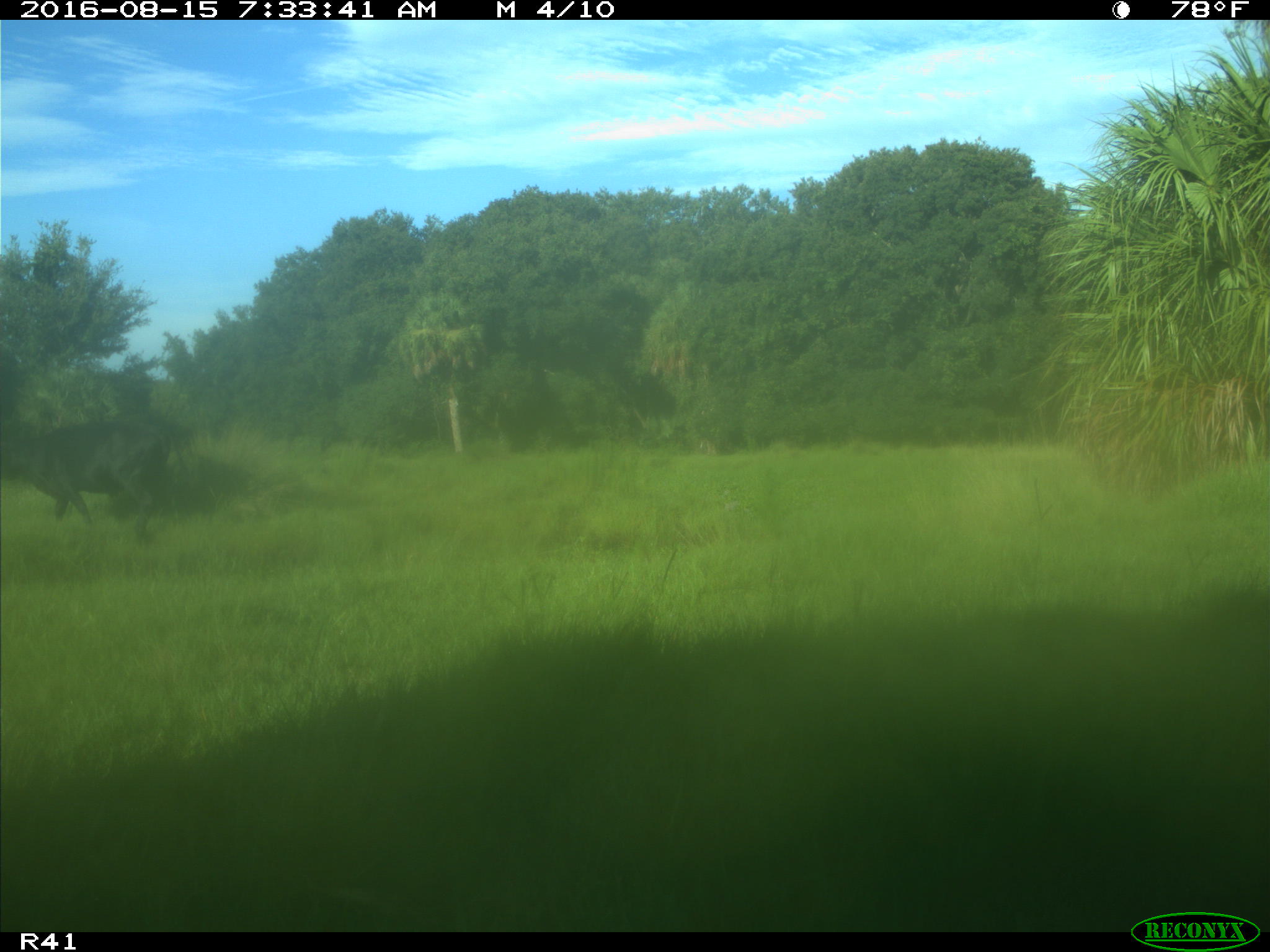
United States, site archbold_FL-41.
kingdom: Animalia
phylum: Chordata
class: Mammalia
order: Artiodactyla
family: Bovidae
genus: Bos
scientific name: Bos taurus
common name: domestic cow